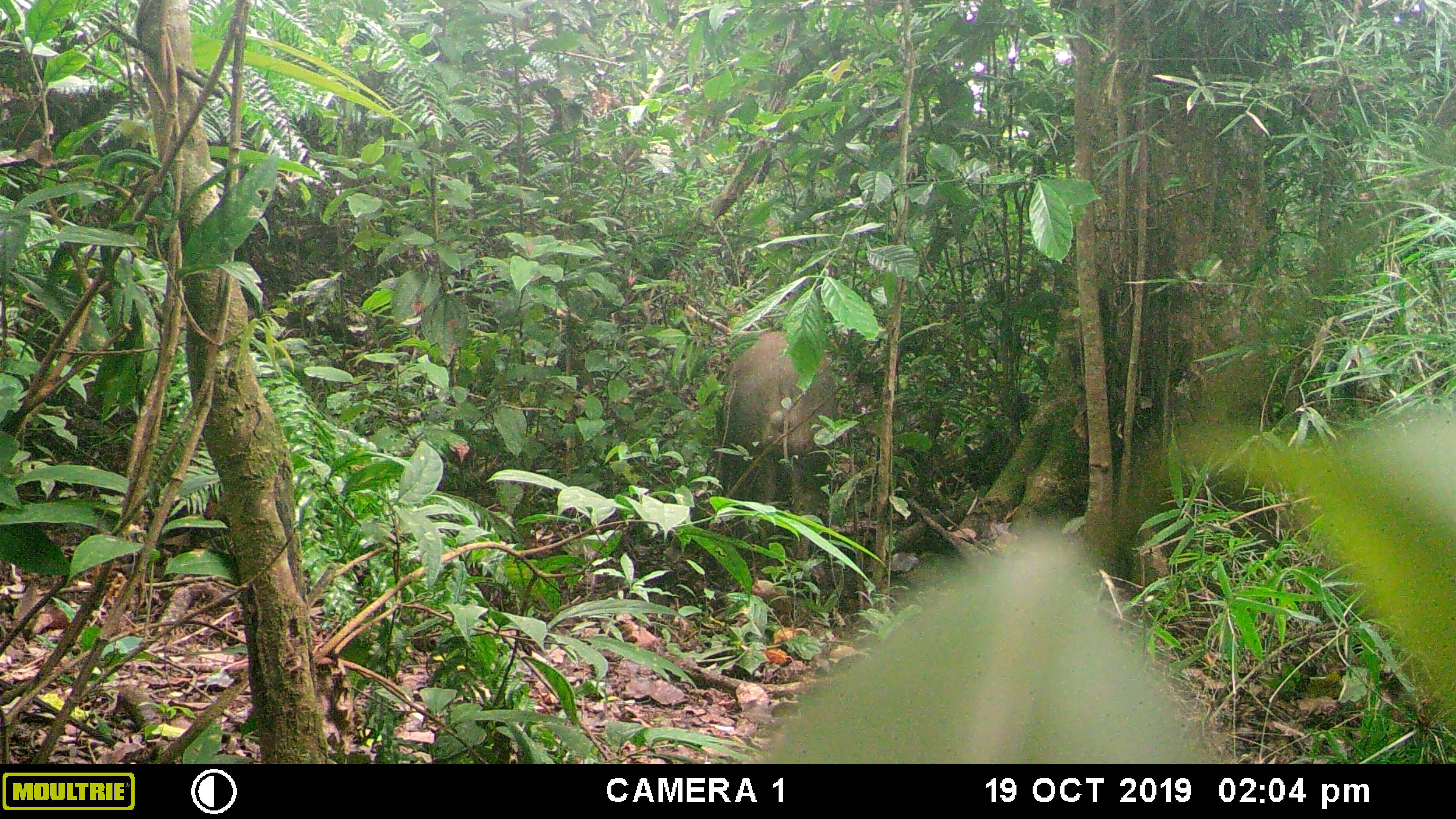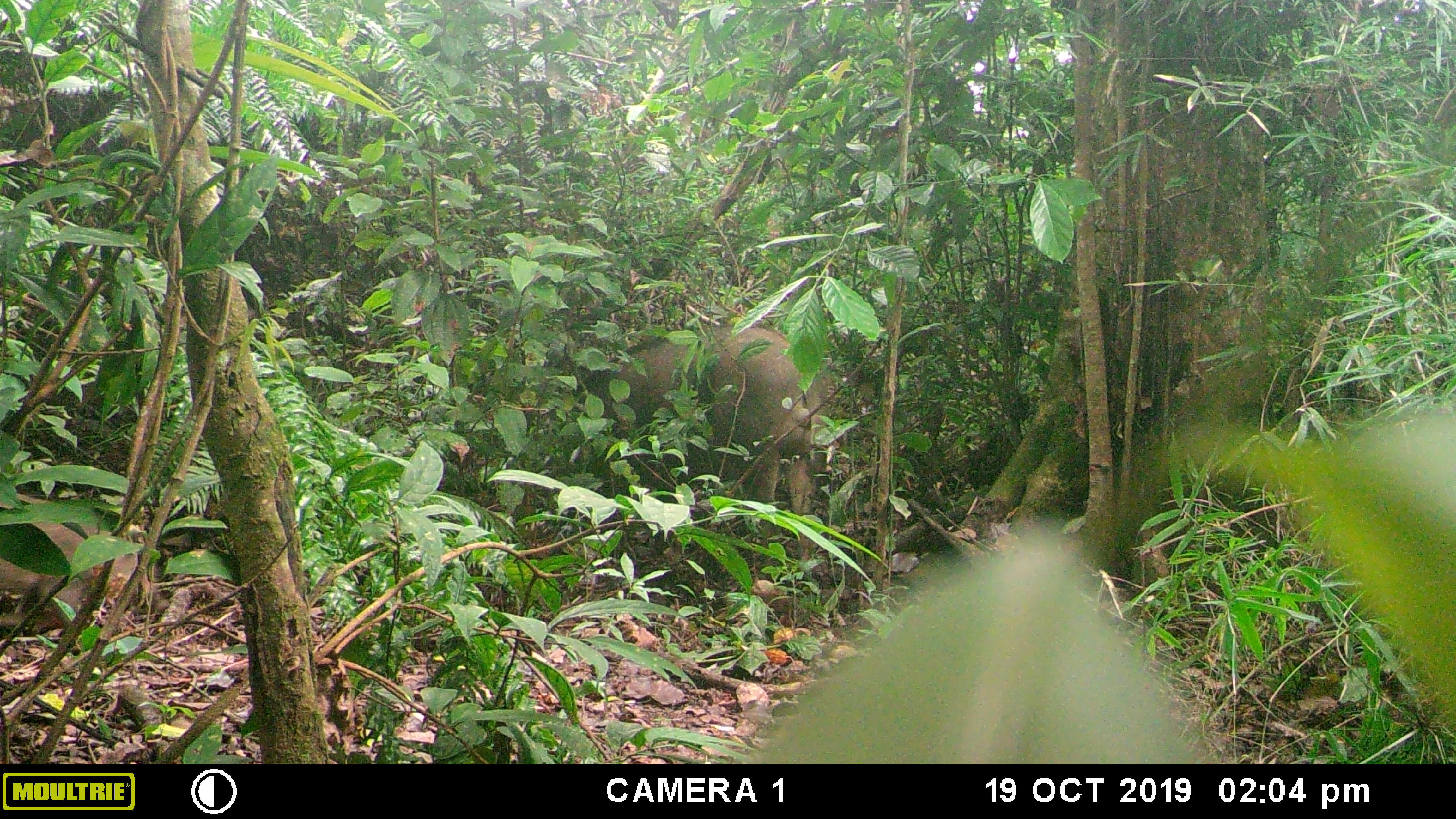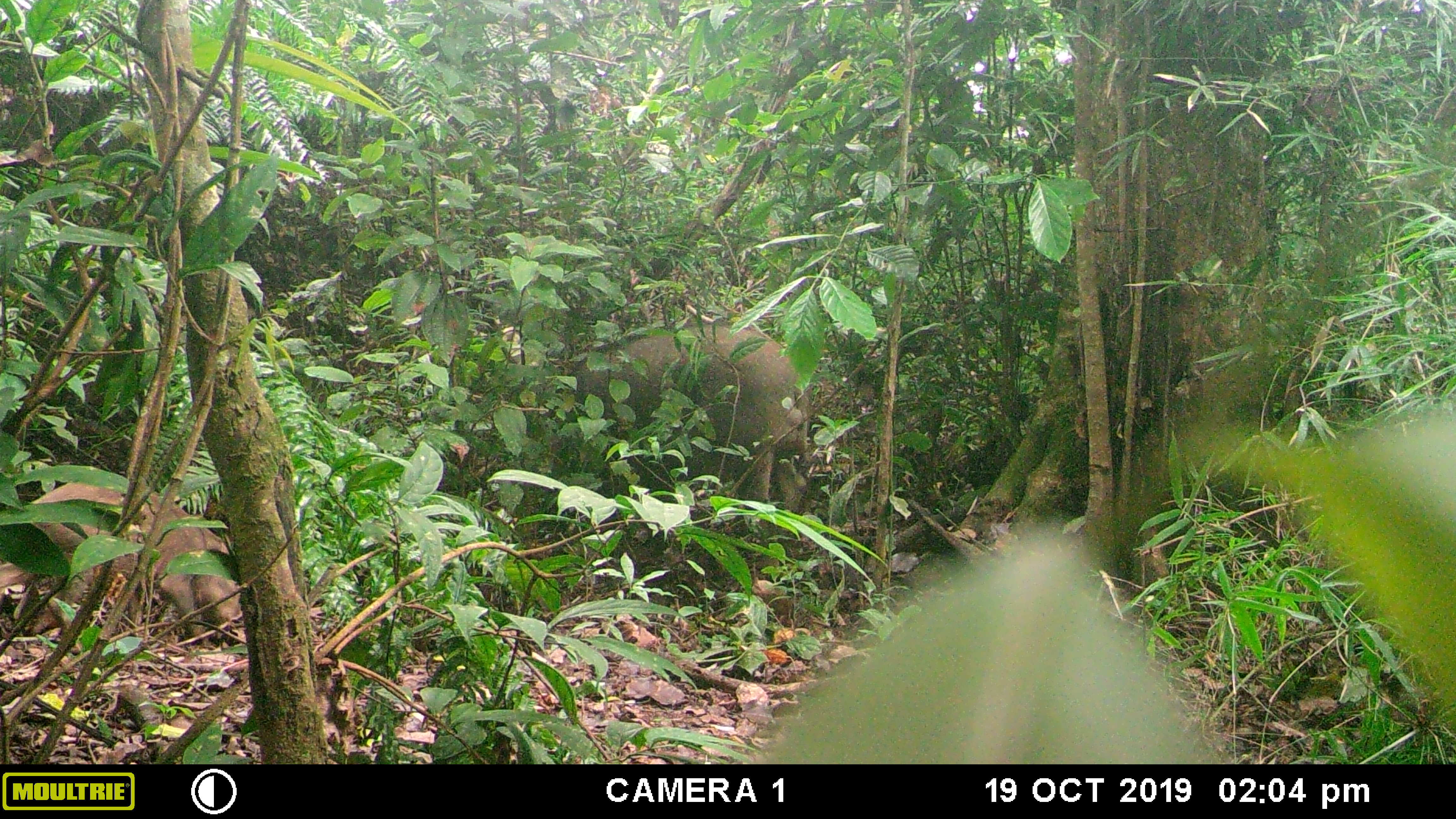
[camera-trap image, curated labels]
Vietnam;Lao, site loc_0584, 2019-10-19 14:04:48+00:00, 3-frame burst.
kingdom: Animalia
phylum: Chordata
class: Mammalia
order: Artiodactyla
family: Suidae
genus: Sus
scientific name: Sus scrofa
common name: eurasian wild pig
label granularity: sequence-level